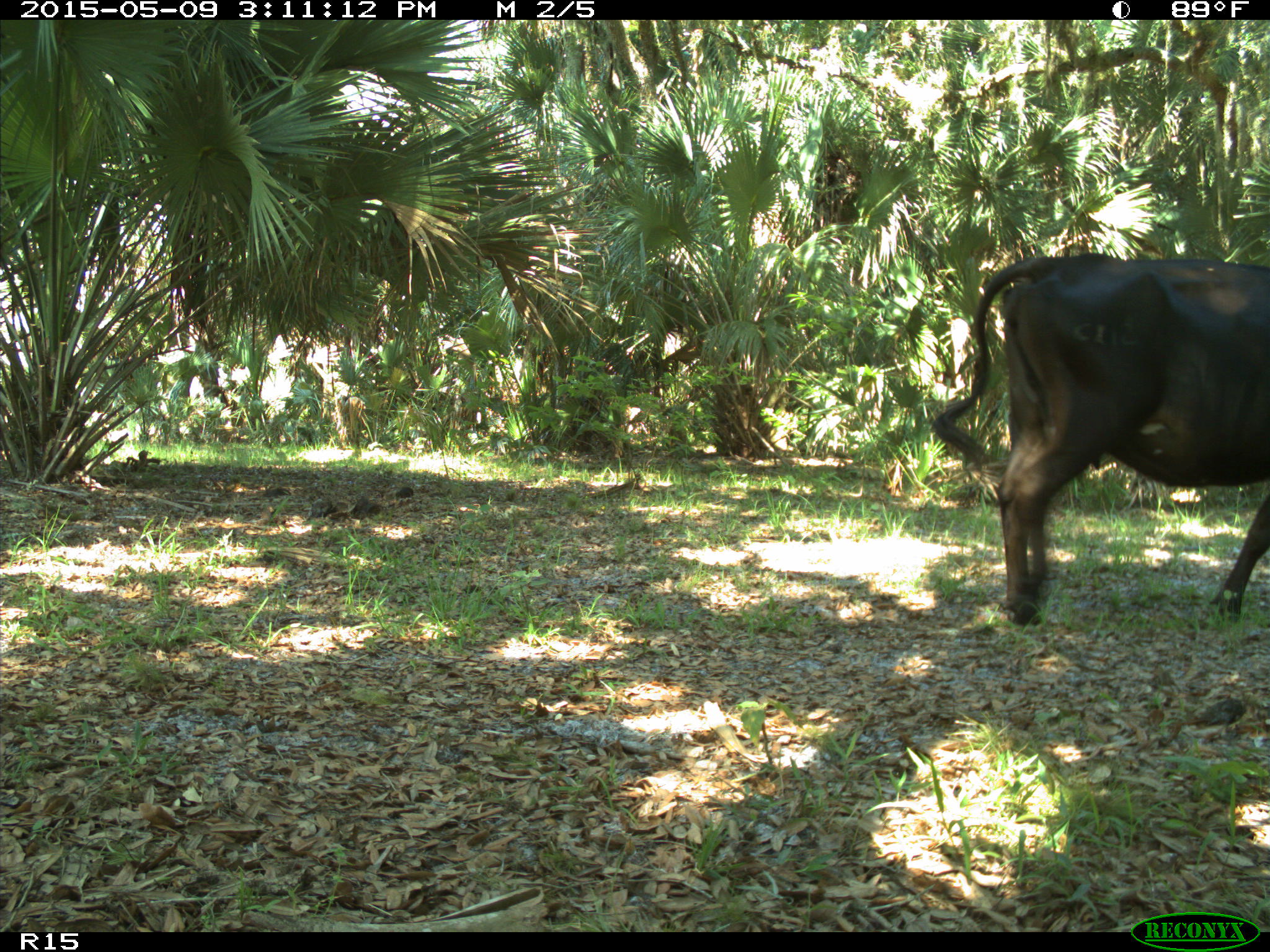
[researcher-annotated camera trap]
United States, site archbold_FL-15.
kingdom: Animalia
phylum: Chordata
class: Mammalia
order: Artiodactyla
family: Bovidae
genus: Bos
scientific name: Bos taurus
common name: domestic cow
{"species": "Bos taurus (domestic cow)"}